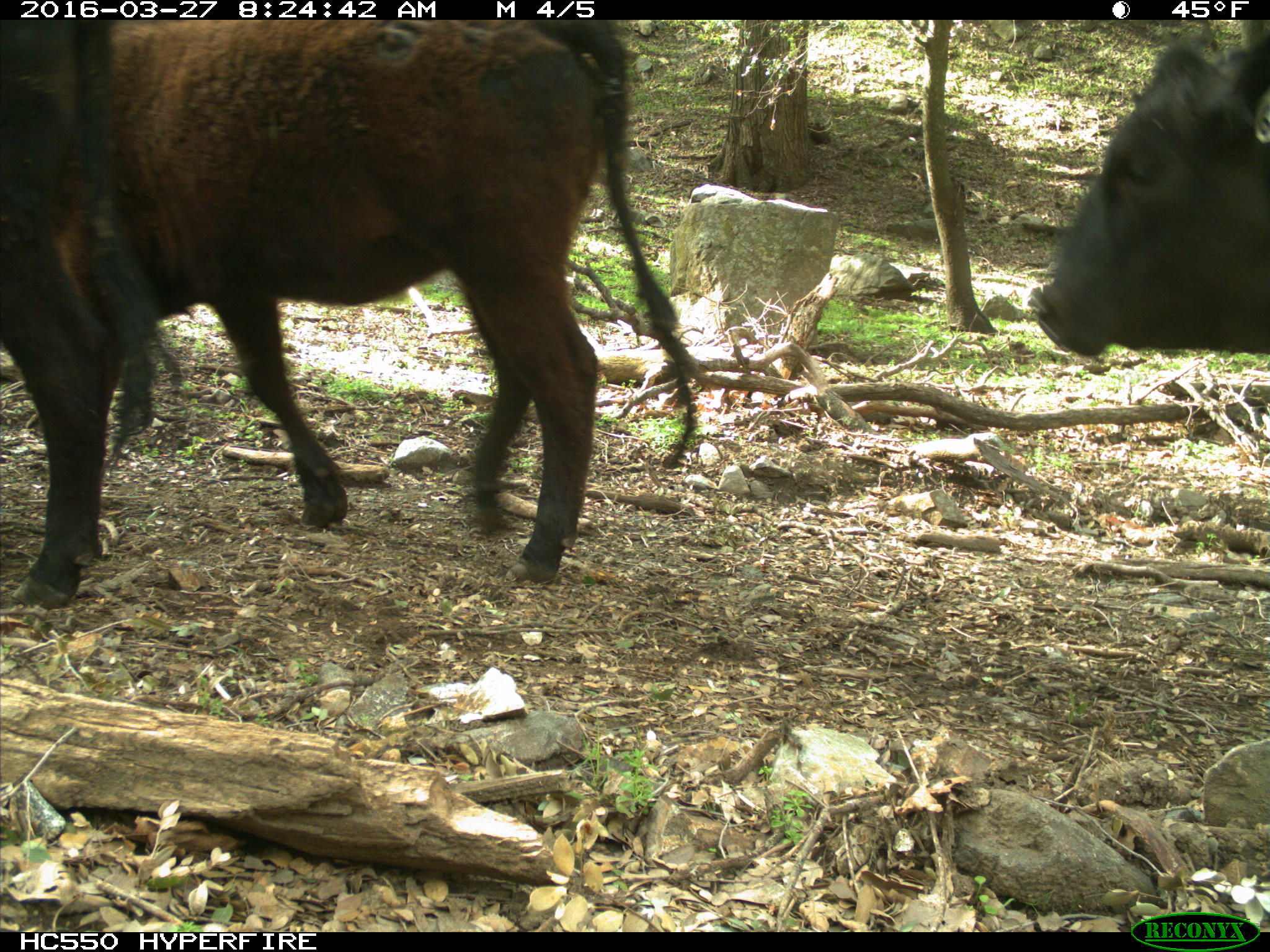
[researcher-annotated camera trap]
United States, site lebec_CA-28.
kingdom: Animalia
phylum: Chordata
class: Mammalia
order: Artiodactyla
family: Bovidae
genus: Bos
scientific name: Bos taurus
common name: domestic cow